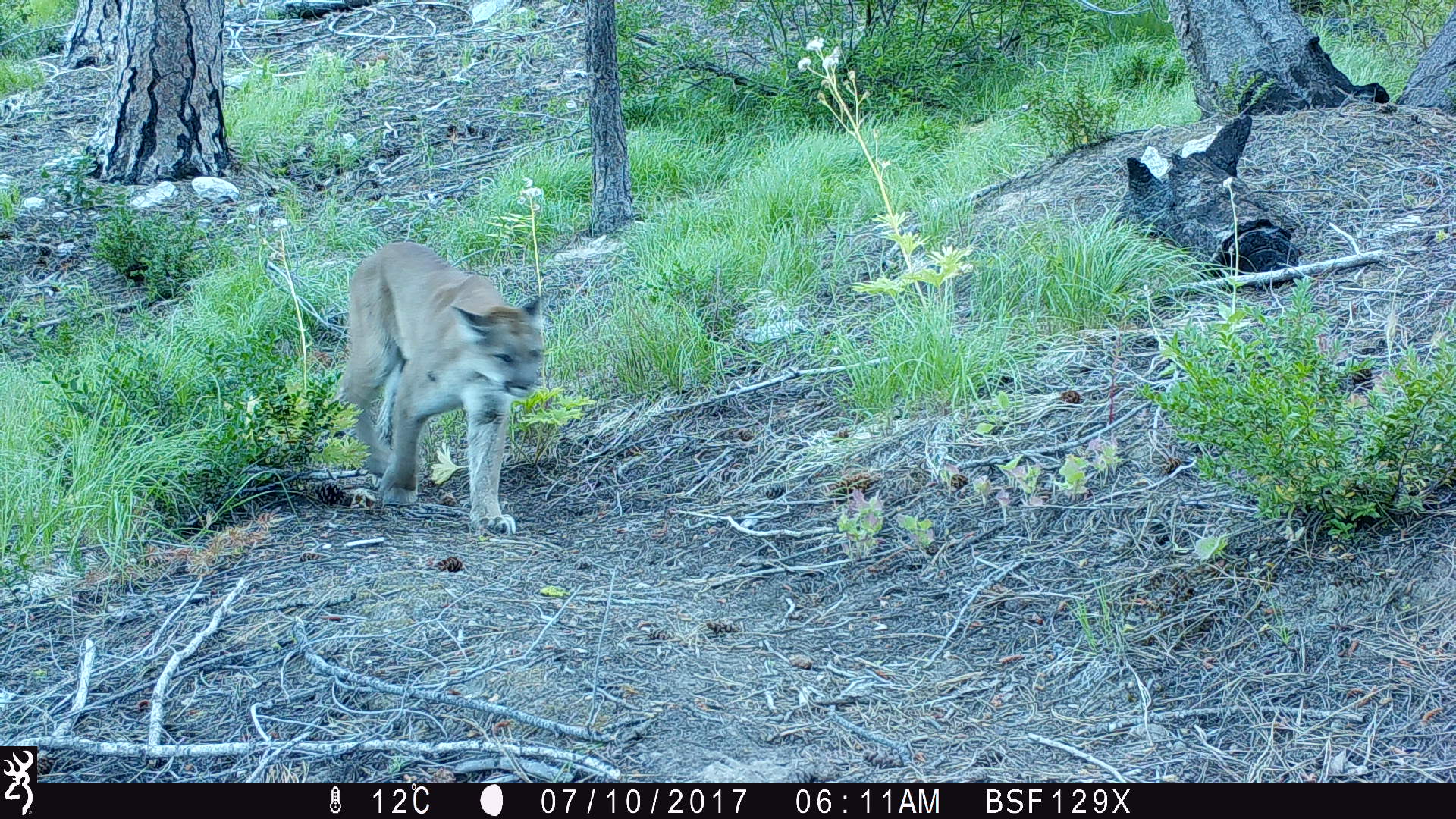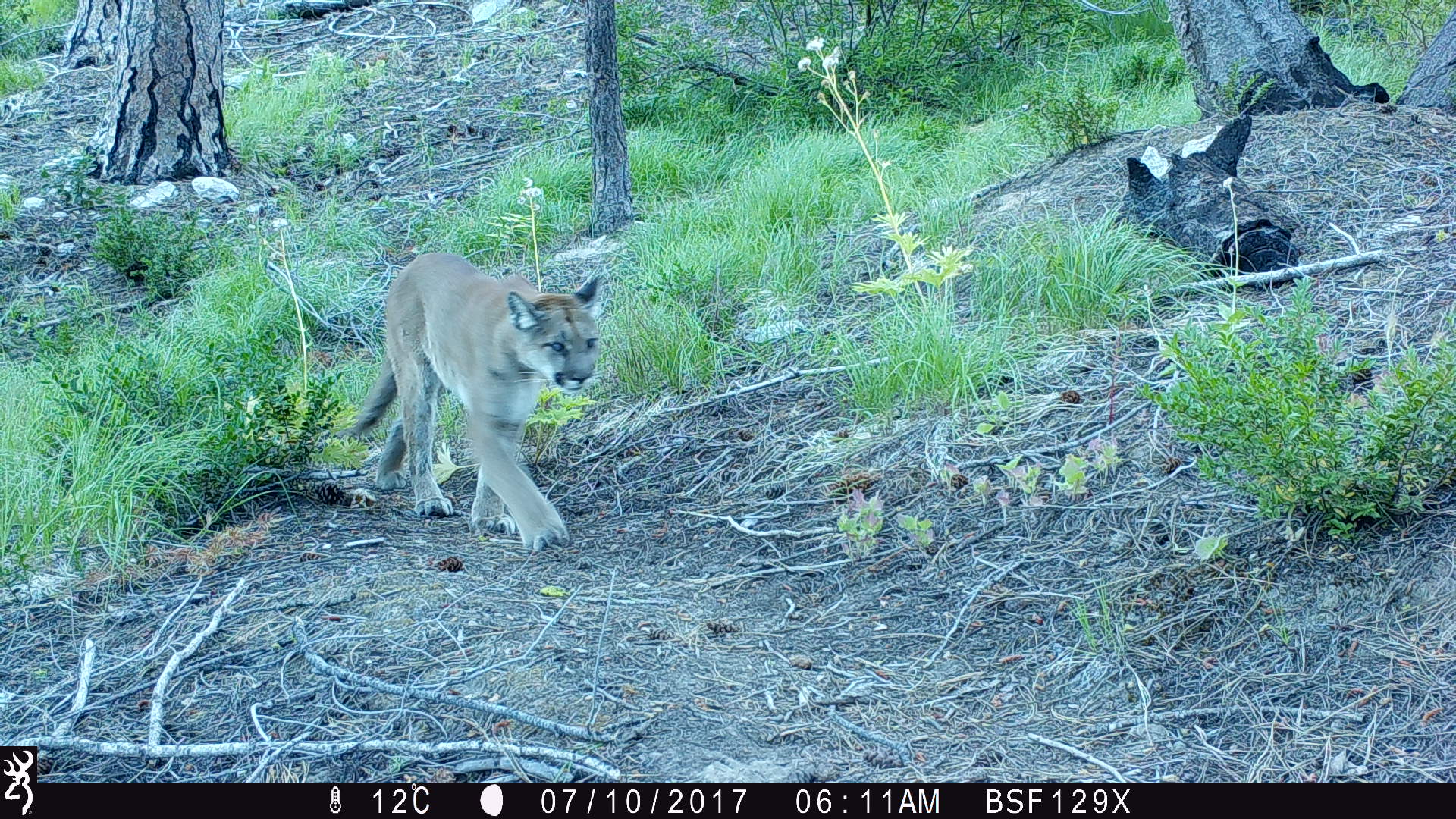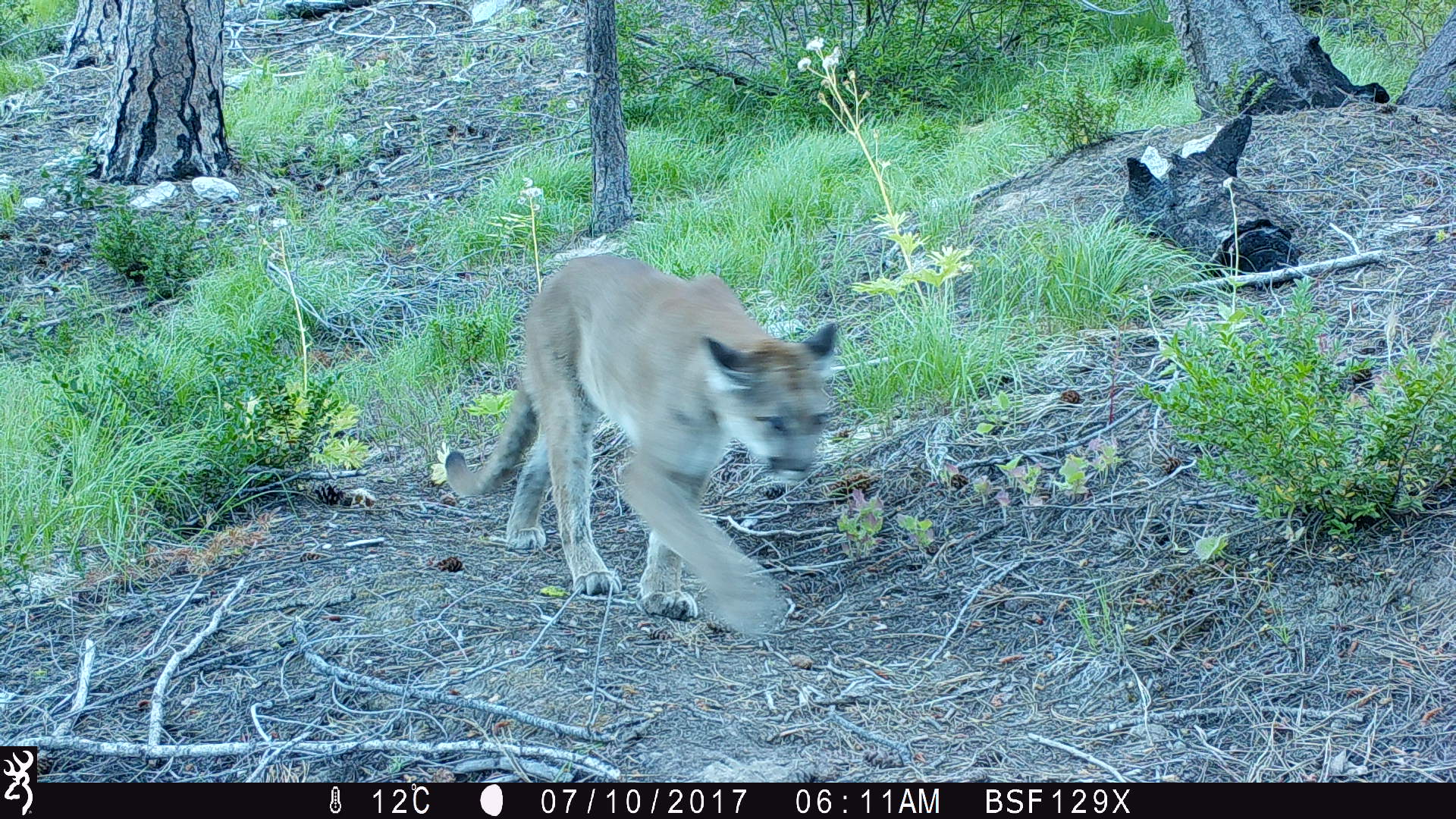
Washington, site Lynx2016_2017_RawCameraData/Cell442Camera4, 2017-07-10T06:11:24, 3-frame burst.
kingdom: Animalia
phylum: Chordata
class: Mammalia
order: Carnivora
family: Felidae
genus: Puma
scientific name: Puma concolor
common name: mountain lion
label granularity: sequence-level